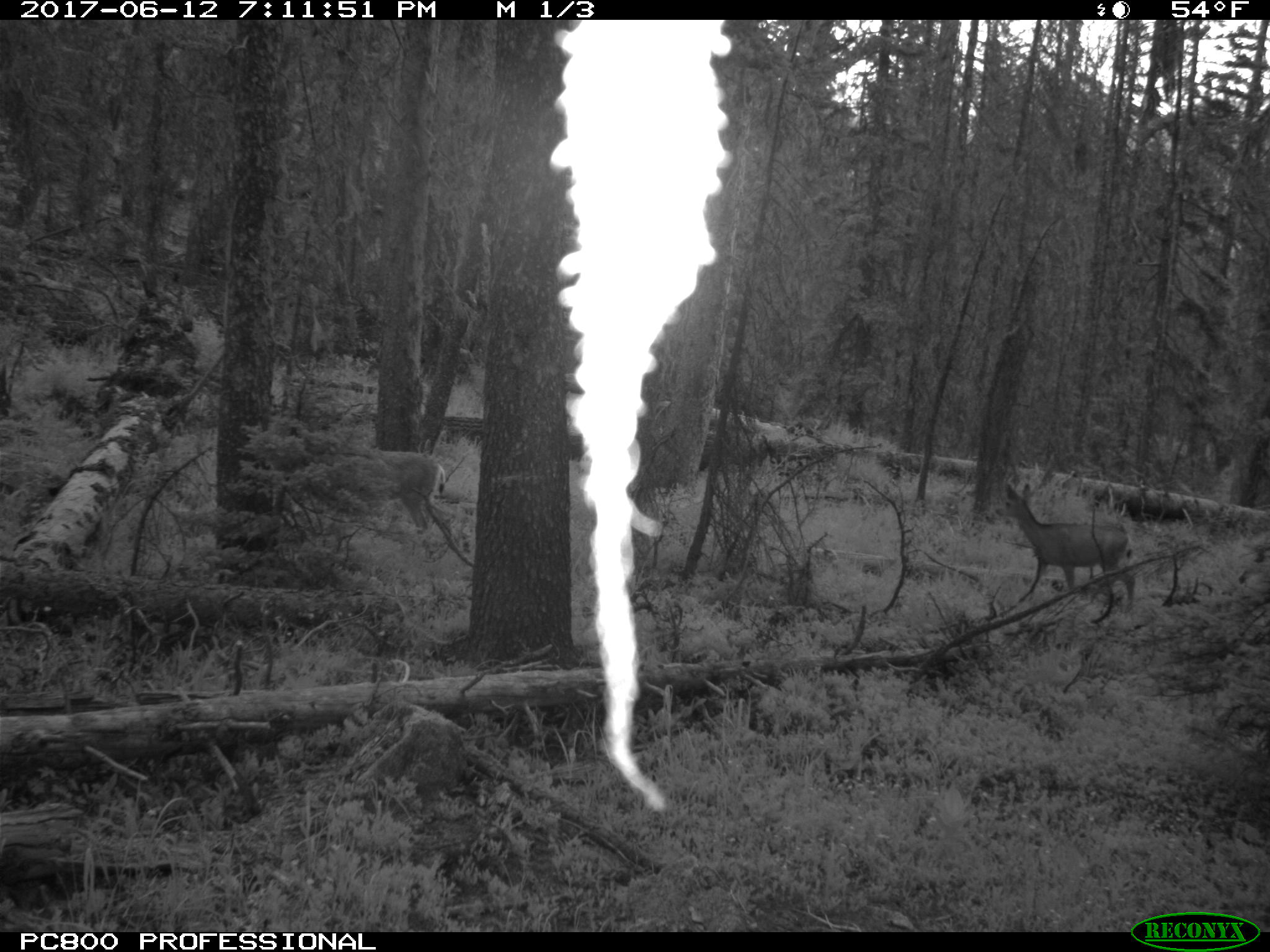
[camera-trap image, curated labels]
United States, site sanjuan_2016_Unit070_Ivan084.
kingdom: Animalia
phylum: Chordata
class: Mammalia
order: Artiodactyla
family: Cervidae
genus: Odocoileus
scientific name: Odocoileus hemionus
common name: mule deer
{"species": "Odocoileus hemionus (mule deer)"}